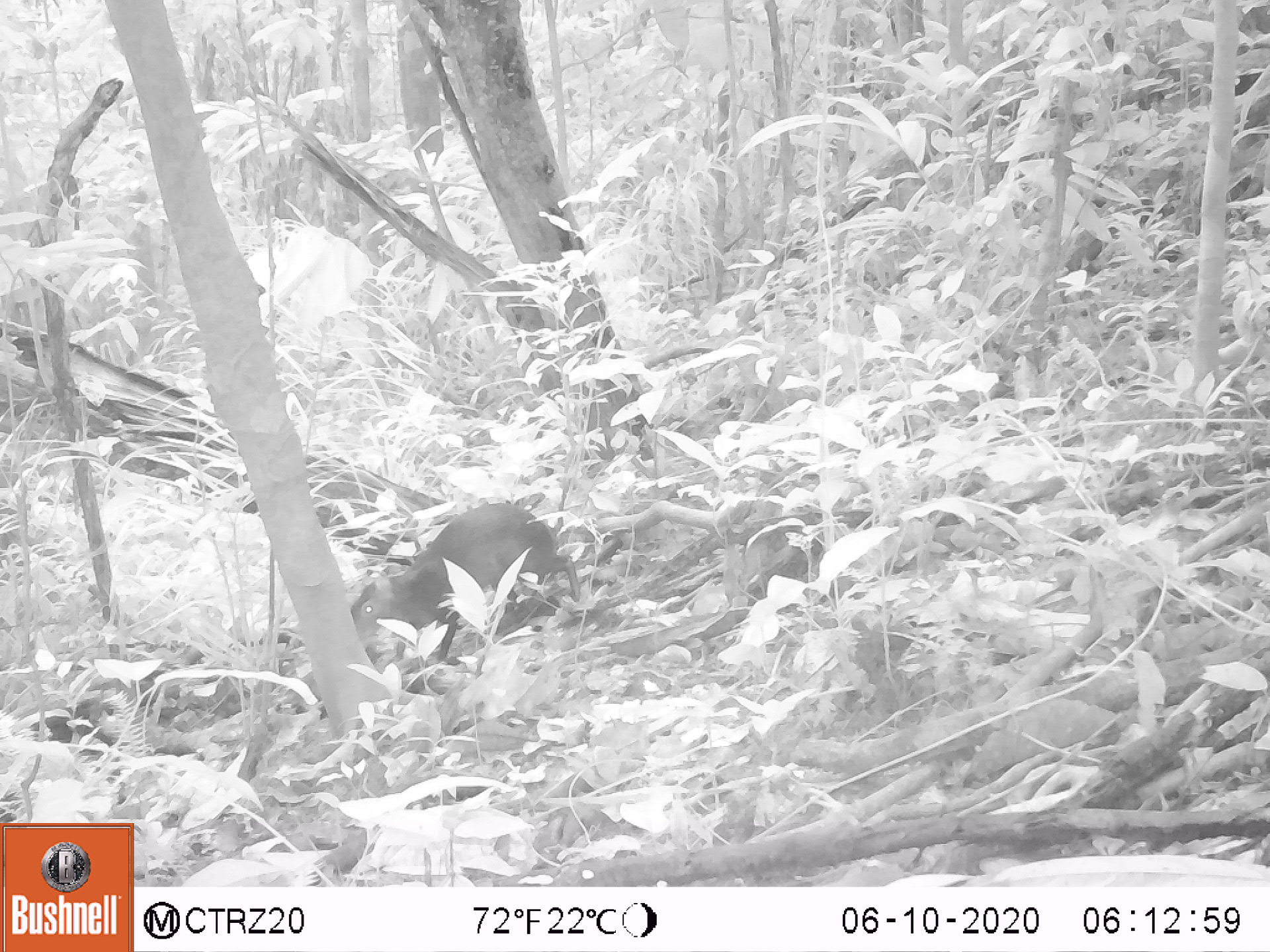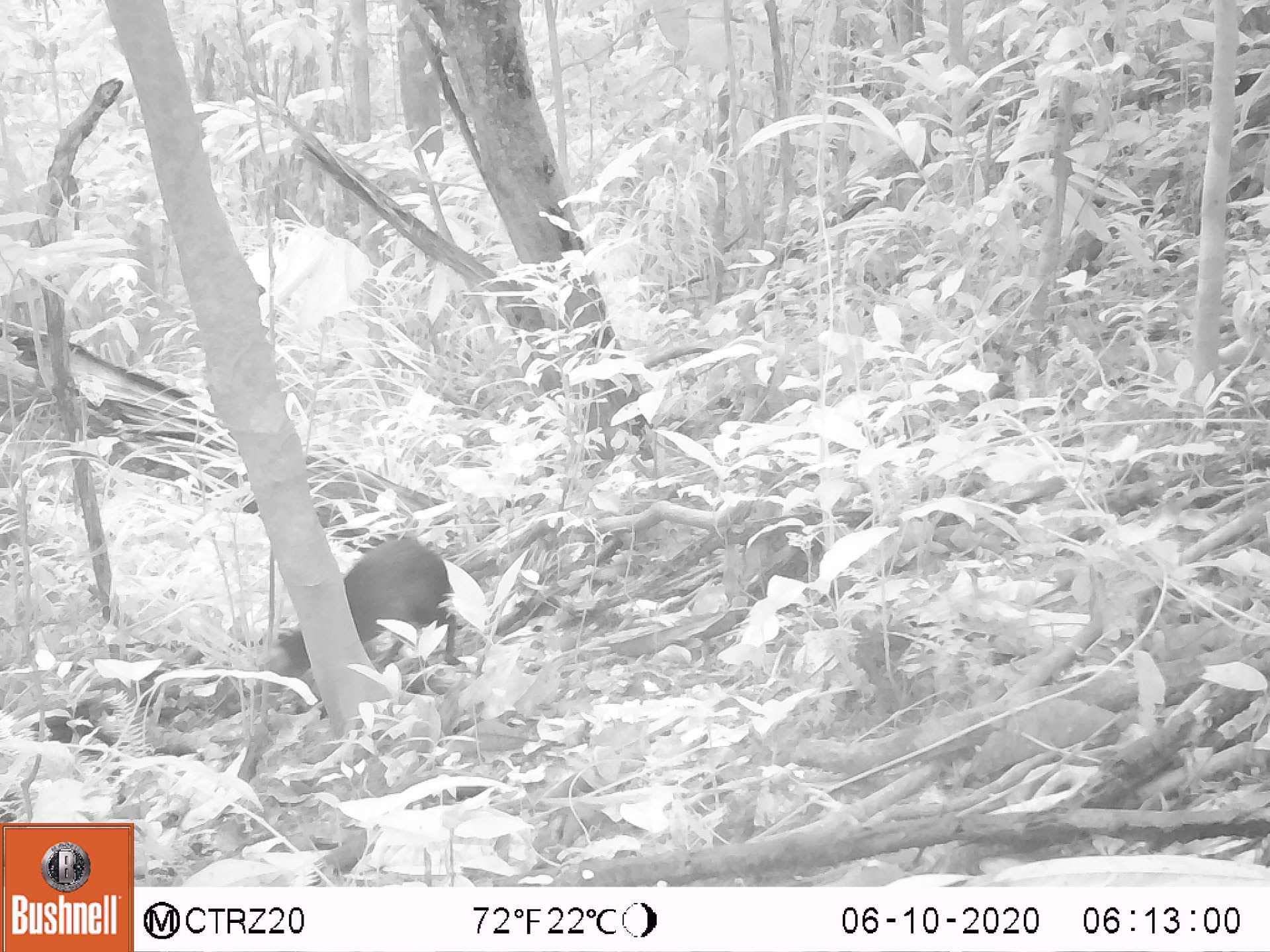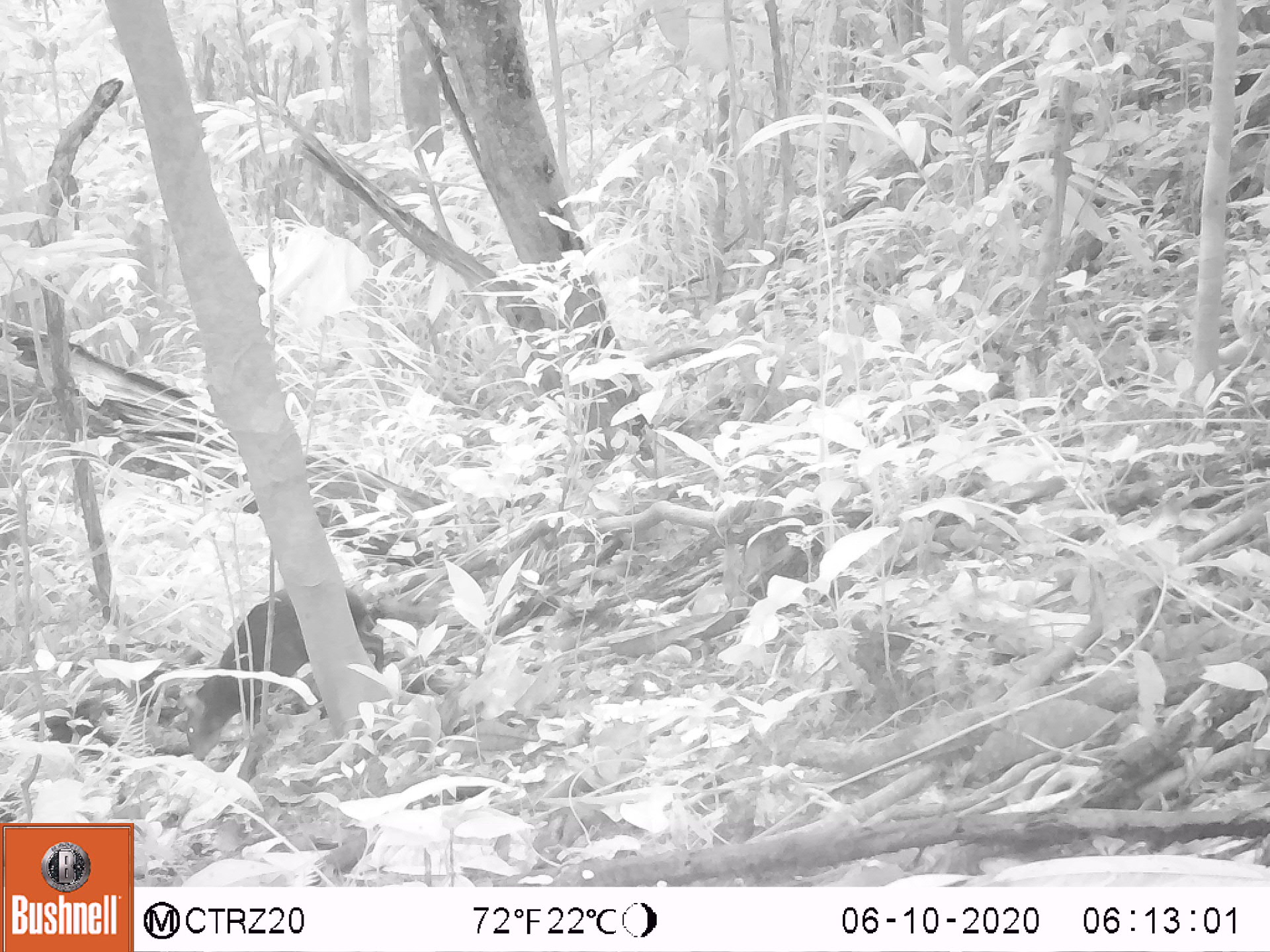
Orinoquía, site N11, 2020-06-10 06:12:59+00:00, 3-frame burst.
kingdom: Animalia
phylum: Chordata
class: Mammalia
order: Rodentia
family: Dasyproctidae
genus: Dasyprocta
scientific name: Dasyprocta fuliginosa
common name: black agouti